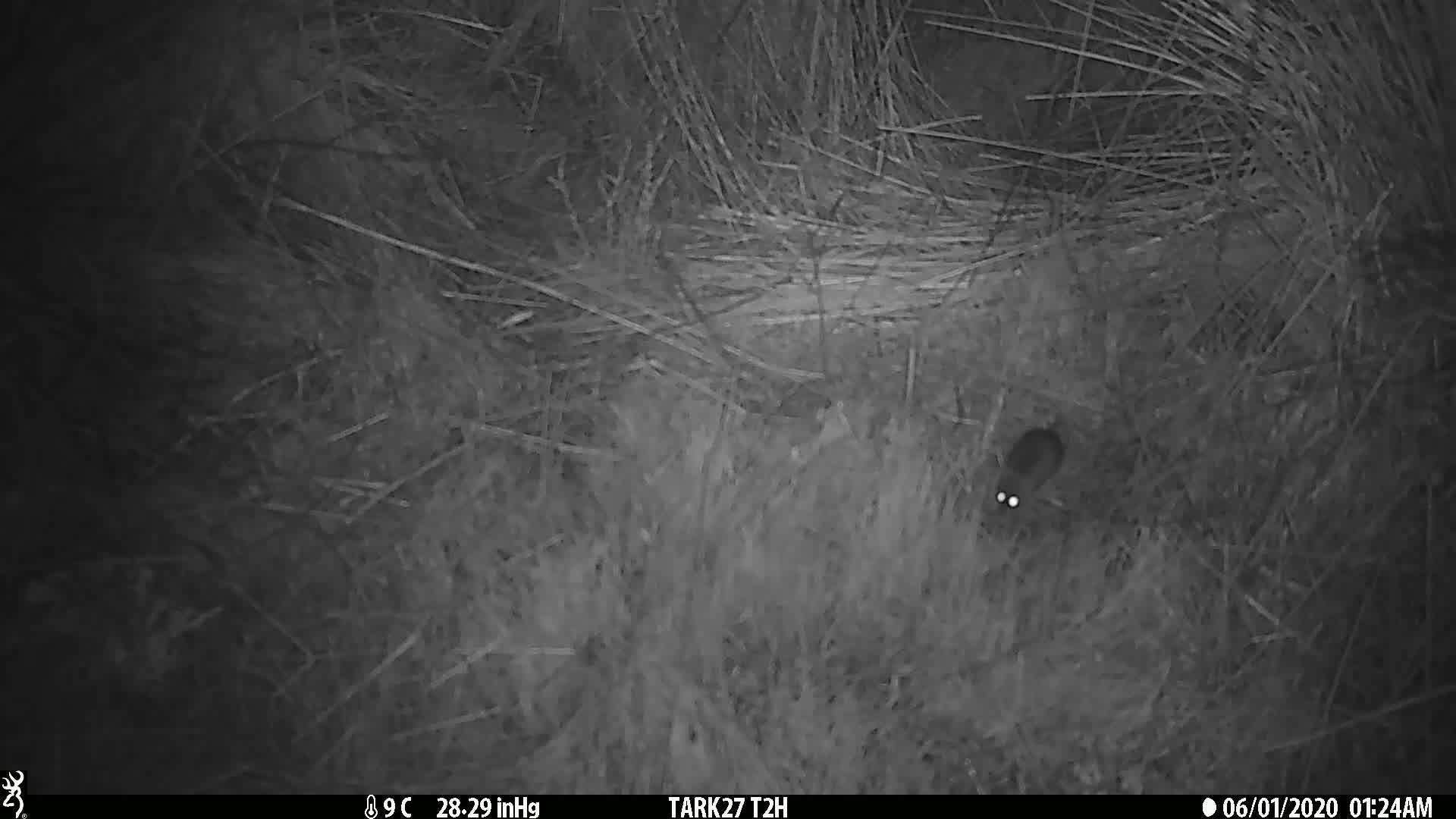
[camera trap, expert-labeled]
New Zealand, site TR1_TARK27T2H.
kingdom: Animalia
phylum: Chordata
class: Mammalia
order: Rodentia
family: Muridae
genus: Mus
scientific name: Mus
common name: mouse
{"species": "mouse (Mus)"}